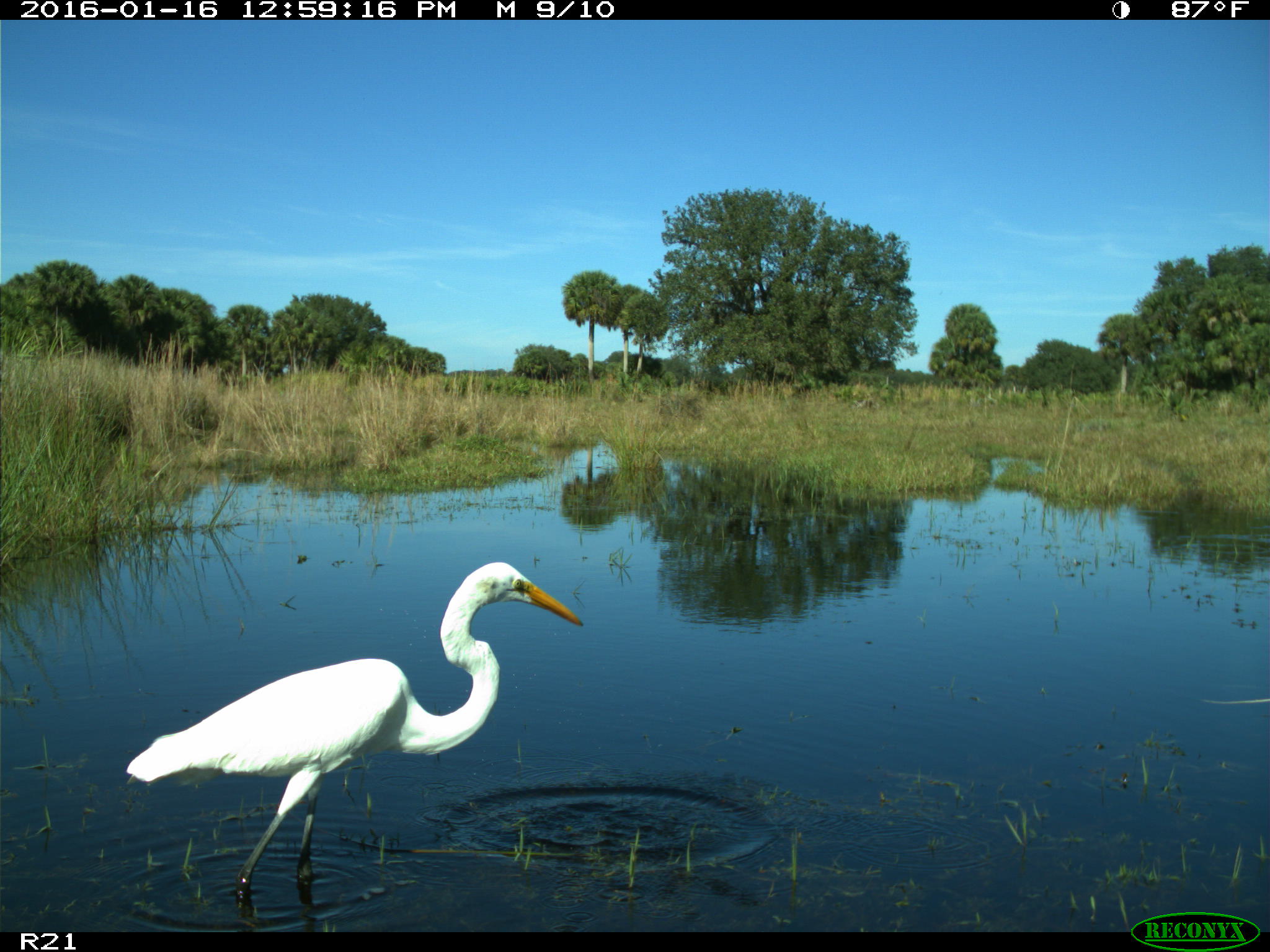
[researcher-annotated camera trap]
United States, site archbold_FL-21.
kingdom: Animalia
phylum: Chordata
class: Aves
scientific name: Aves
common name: birds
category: unidentified bird